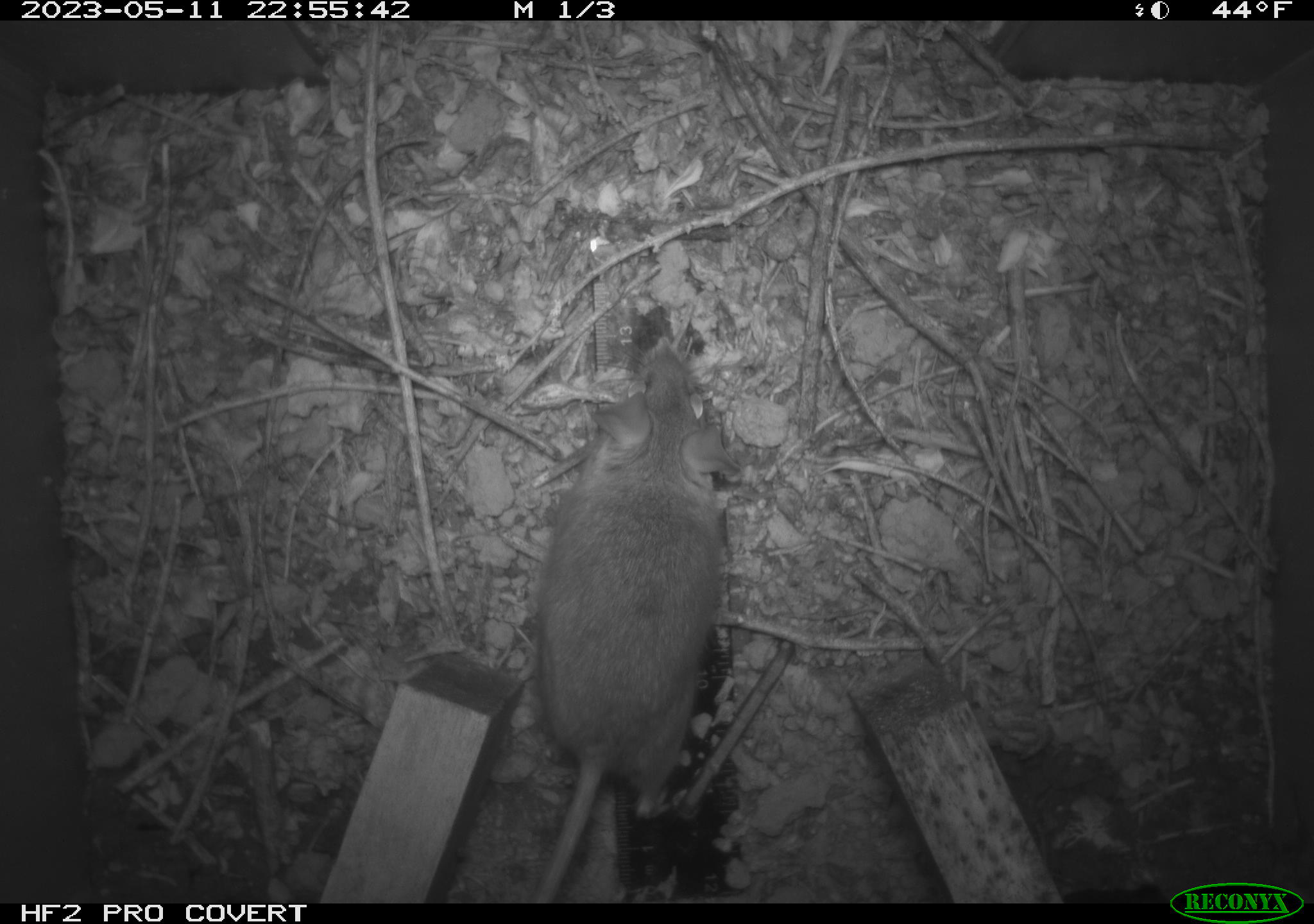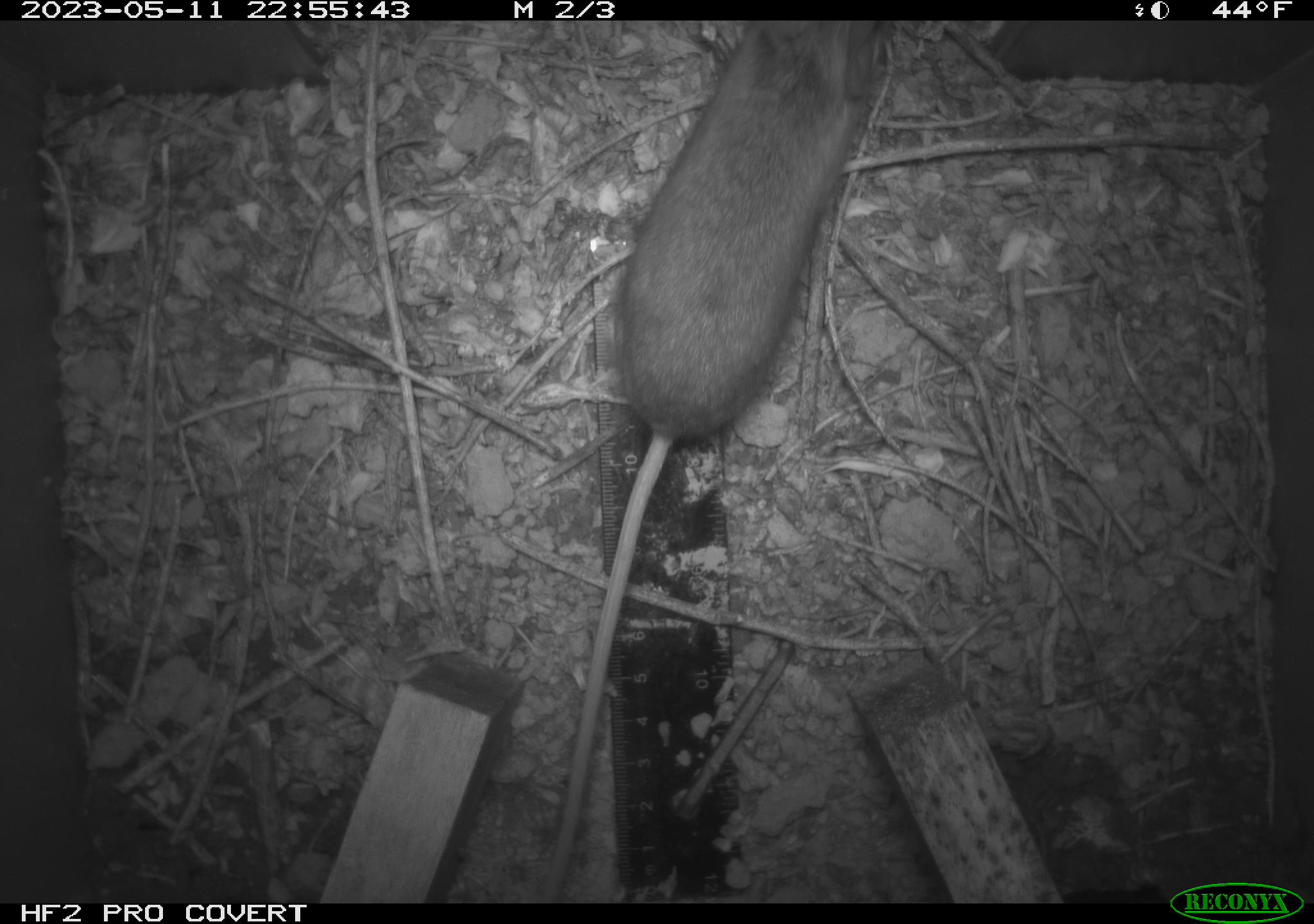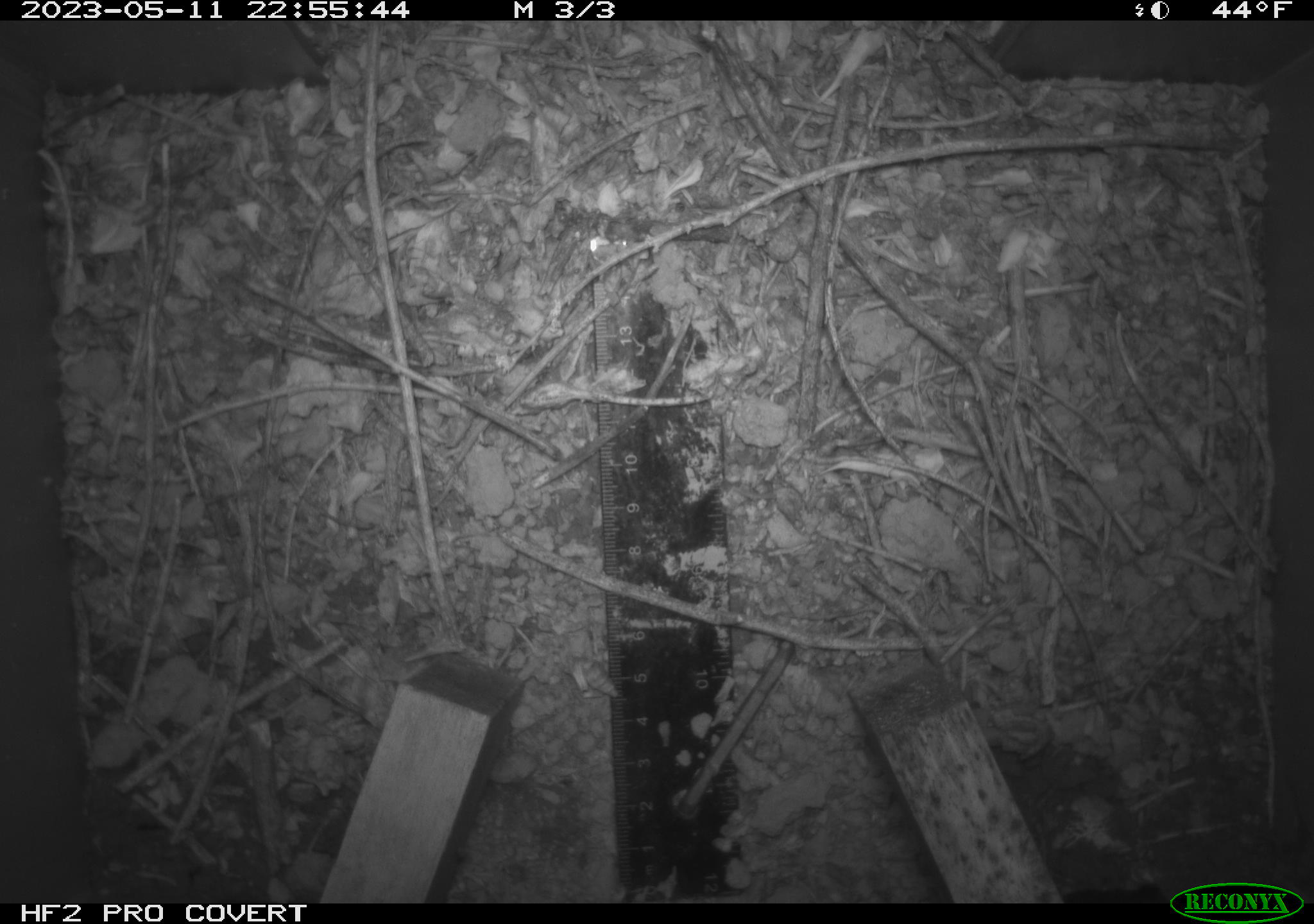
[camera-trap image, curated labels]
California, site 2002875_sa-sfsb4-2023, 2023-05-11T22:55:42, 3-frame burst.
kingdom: Animalia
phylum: Chordata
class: Mammalia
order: Rodentia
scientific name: Rodentia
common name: mouse species